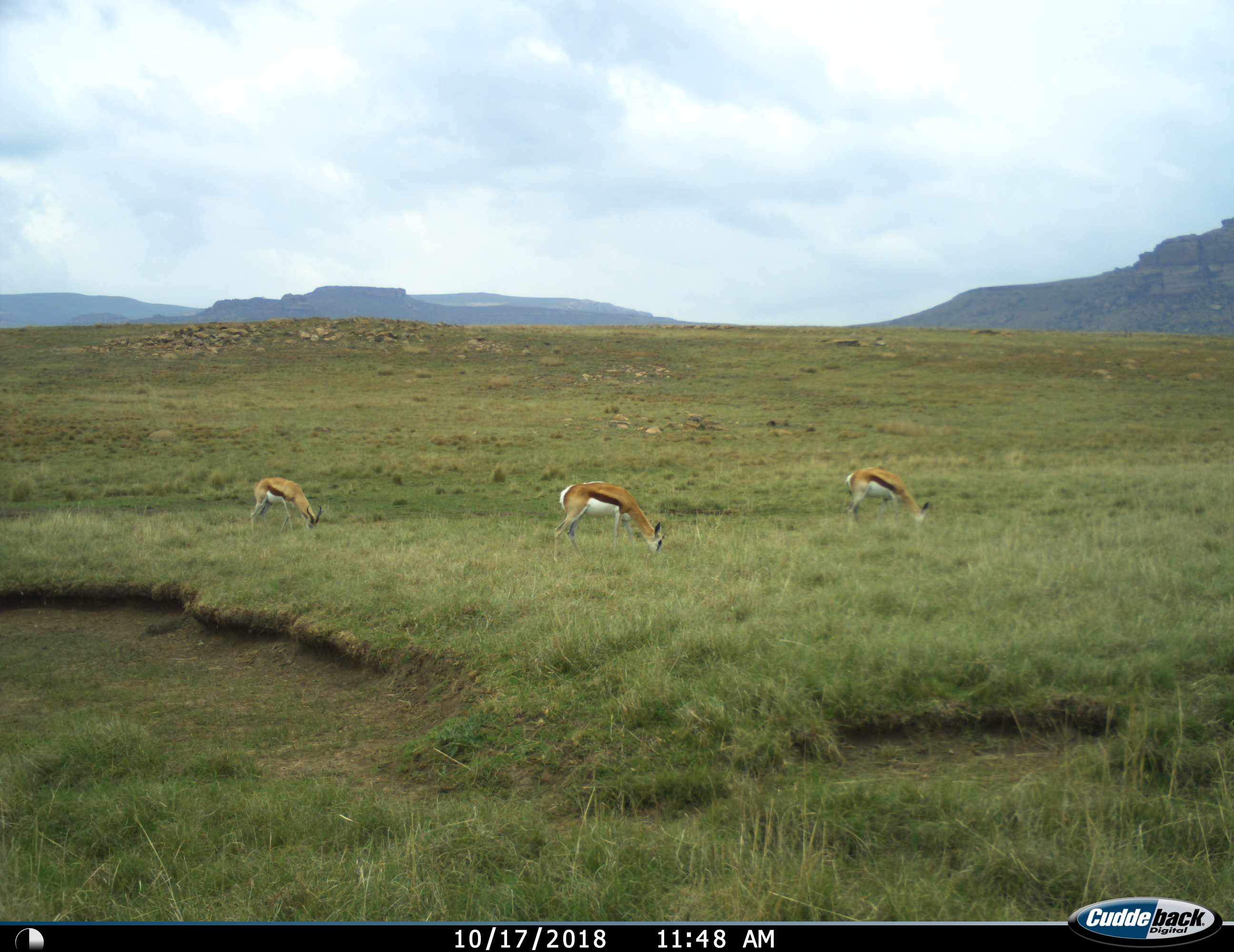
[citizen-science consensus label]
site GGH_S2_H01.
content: unidentified animal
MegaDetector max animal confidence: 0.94